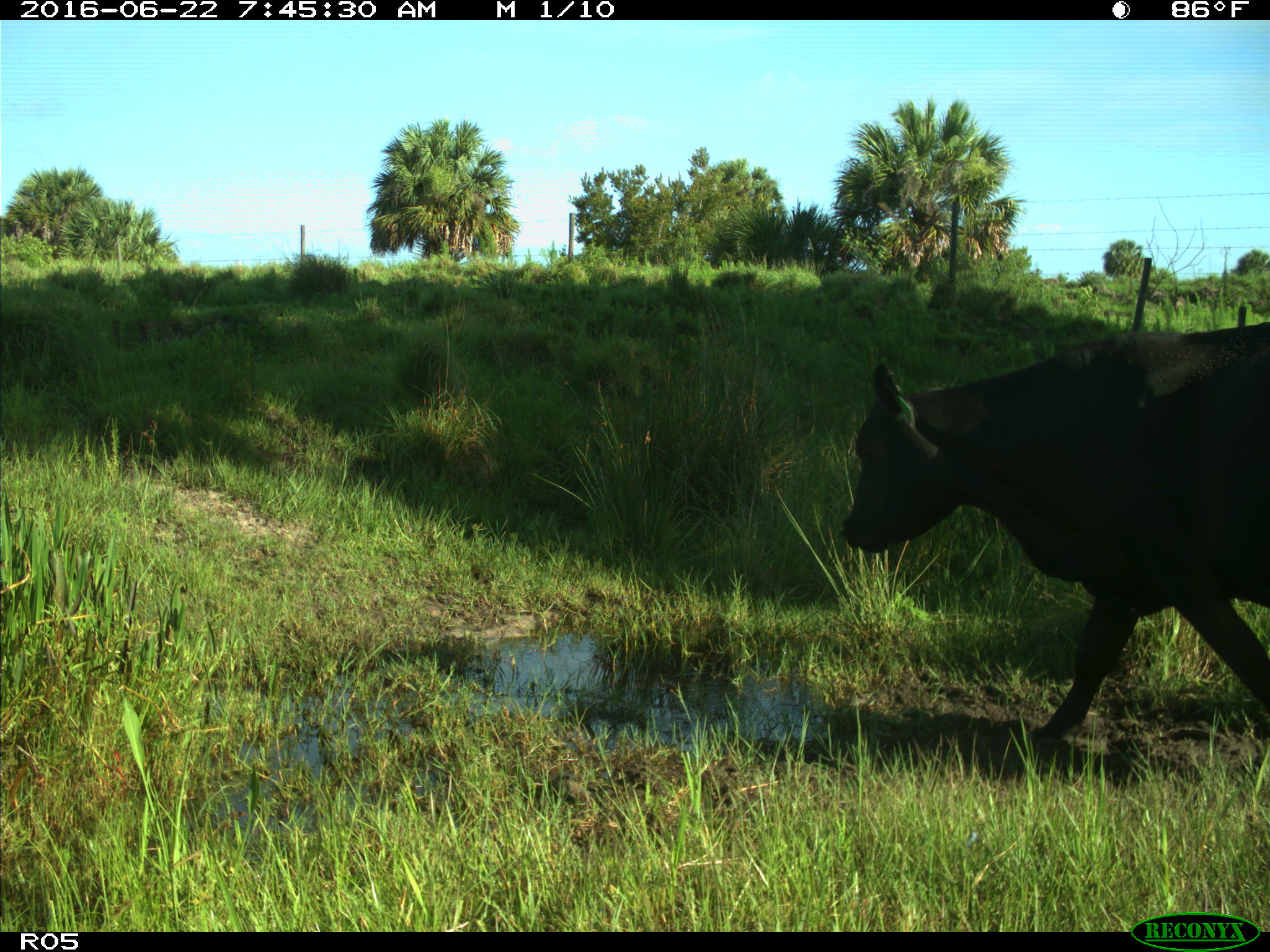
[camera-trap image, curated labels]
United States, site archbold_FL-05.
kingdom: Animalia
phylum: Chordata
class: Mammalia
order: Artiodactyla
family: Bovidae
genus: Bos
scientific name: Bos taurus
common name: domestic cow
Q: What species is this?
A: Bos taurus (domestic cow).